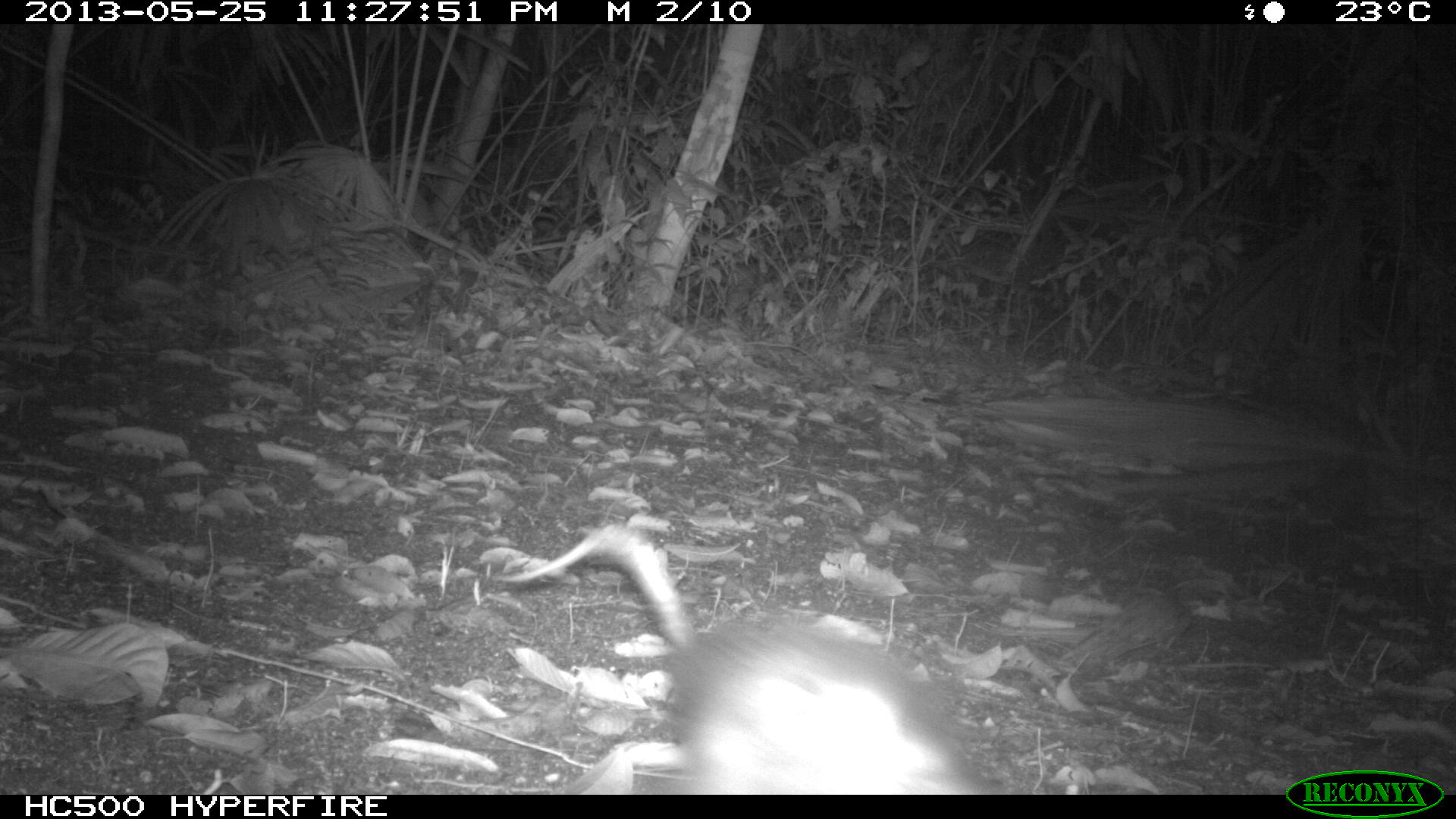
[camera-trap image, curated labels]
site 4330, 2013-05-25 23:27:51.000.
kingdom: Animalia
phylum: Chordata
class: Mammalia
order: Didelphimorphia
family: Didelphidae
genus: Didelphis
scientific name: Didelphis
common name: american opossums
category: didelphis sp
Didelphis sp (american opossums) (Didelphis), count 1.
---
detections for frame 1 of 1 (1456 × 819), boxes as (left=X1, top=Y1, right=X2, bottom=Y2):
didelphis sp: (left=500, top=519, right=981, bottom=794)